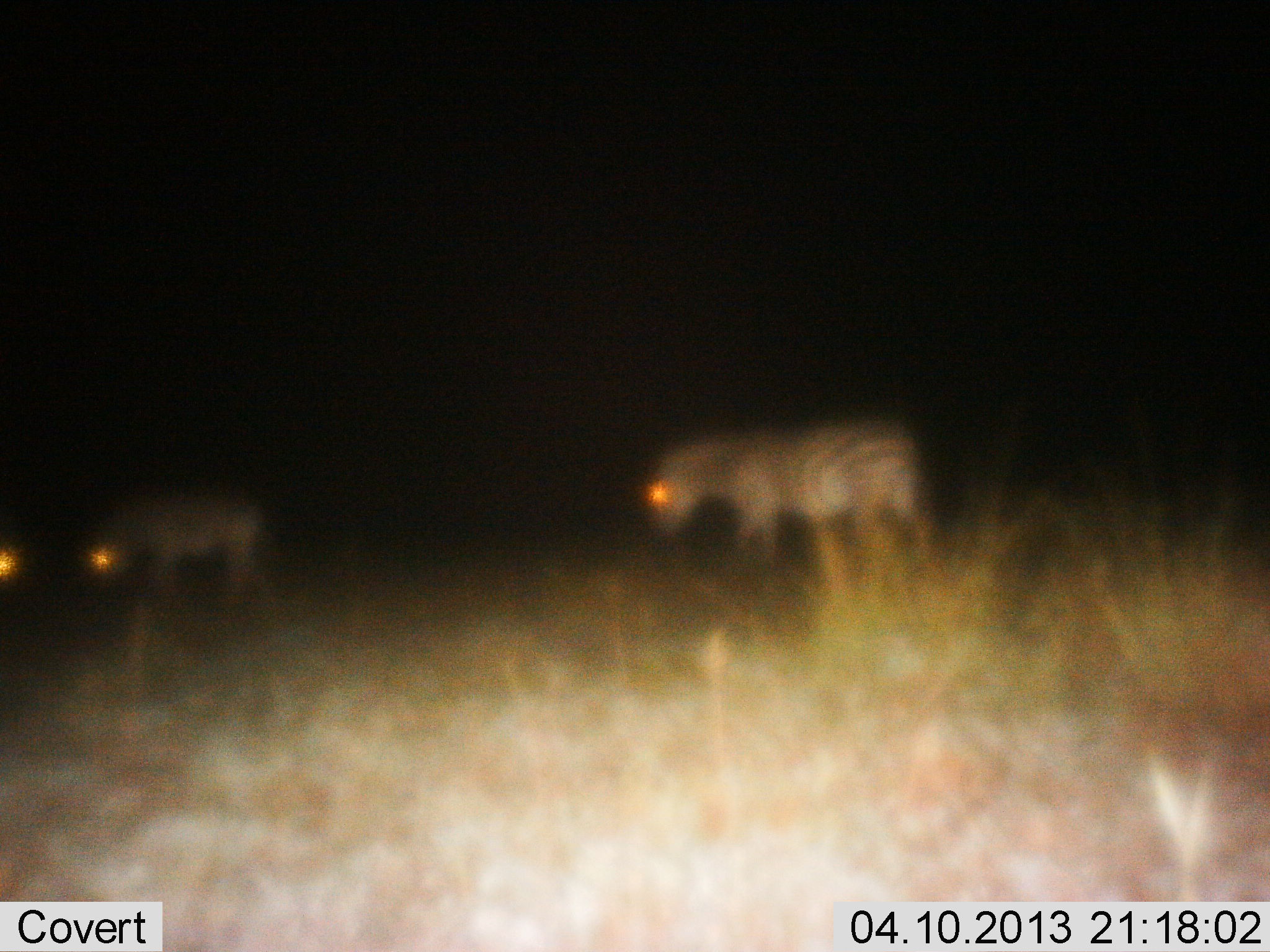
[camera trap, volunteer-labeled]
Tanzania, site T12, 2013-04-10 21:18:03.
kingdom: Animalia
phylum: Chordata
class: Mammalia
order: Perissodactyla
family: Equidae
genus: Equus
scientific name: Equus quagga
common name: plains zebra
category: zebra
Zebra (plains zebra) (Equus quagga), count 3. Behavior (volunteer vote fractions): standing 52%, resting 0%, moving 43%, interacting 0%. Young present (vote fraction): 0%. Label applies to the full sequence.